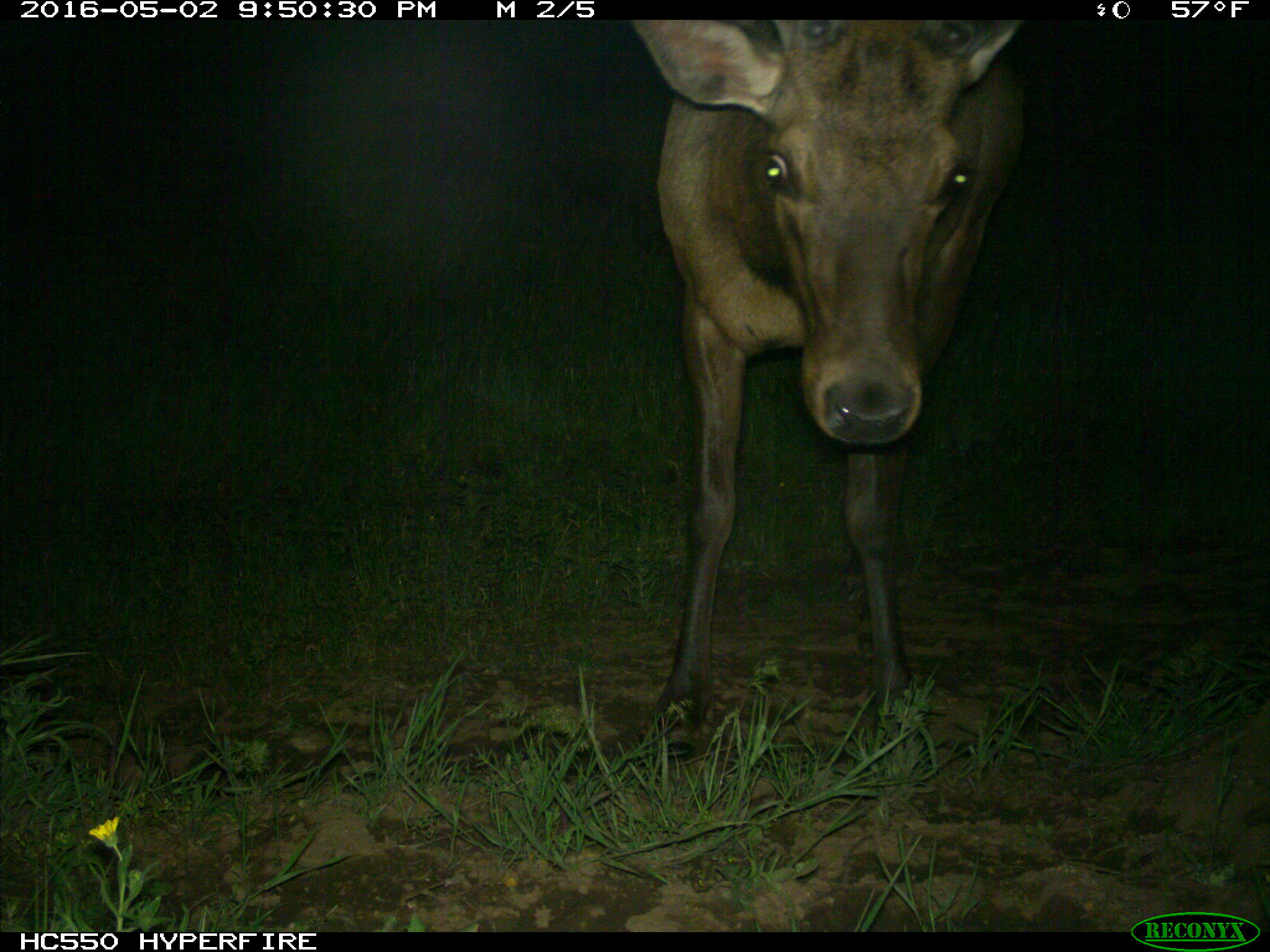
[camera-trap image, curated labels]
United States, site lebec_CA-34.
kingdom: Animalia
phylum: Chordata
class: Mammalia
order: Artiodactyla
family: Cervidae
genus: Cervus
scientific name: Cervus canadensis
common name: elk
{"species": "Cervus canadensis (elk)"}